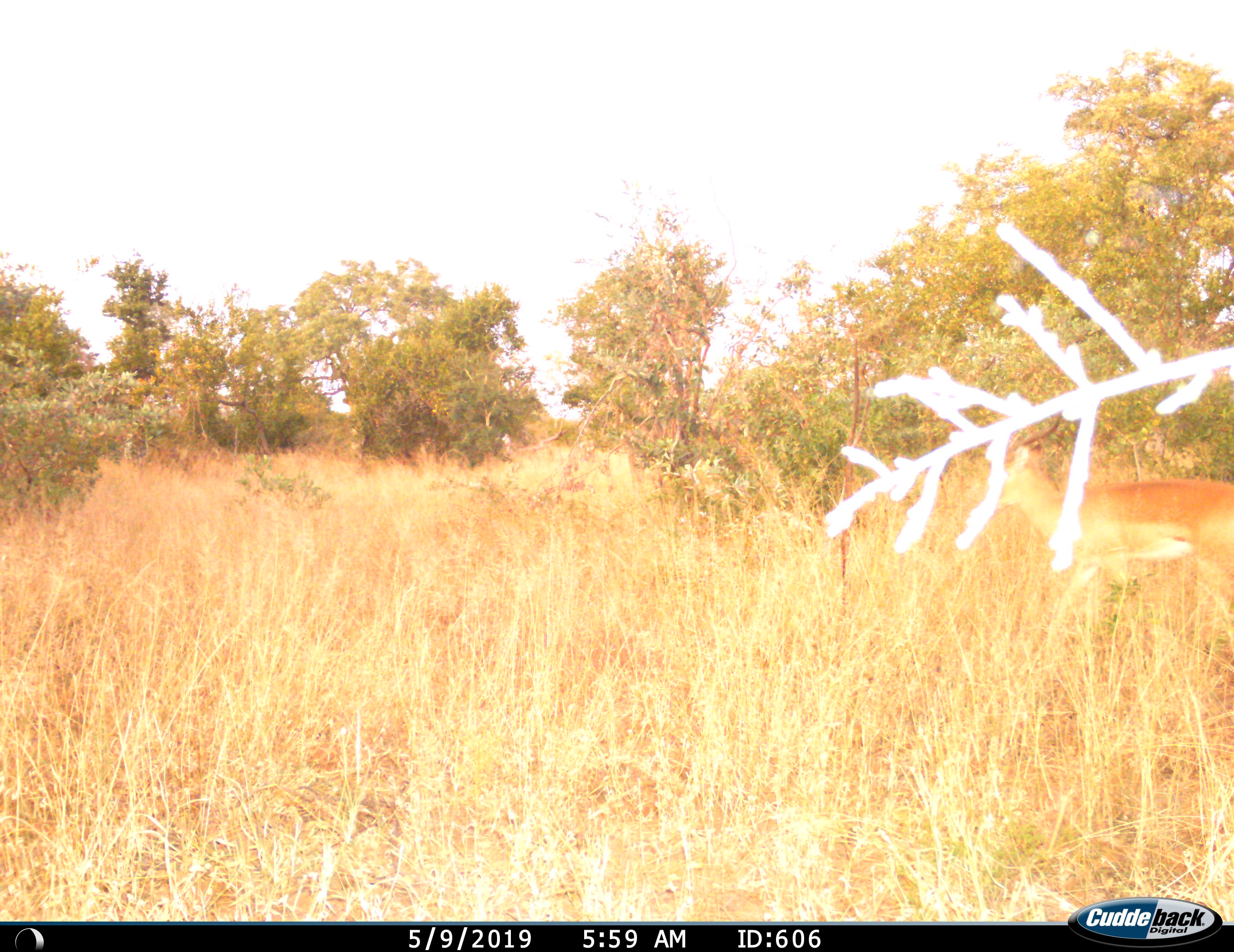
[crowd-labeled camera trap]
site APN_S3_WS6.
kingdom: Animalia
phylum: Chordata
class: Mammalia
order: Artiodactyla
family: Bovidae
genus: Aepyceros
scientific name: Aepyceros melampus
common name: impala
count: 1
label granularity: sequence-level